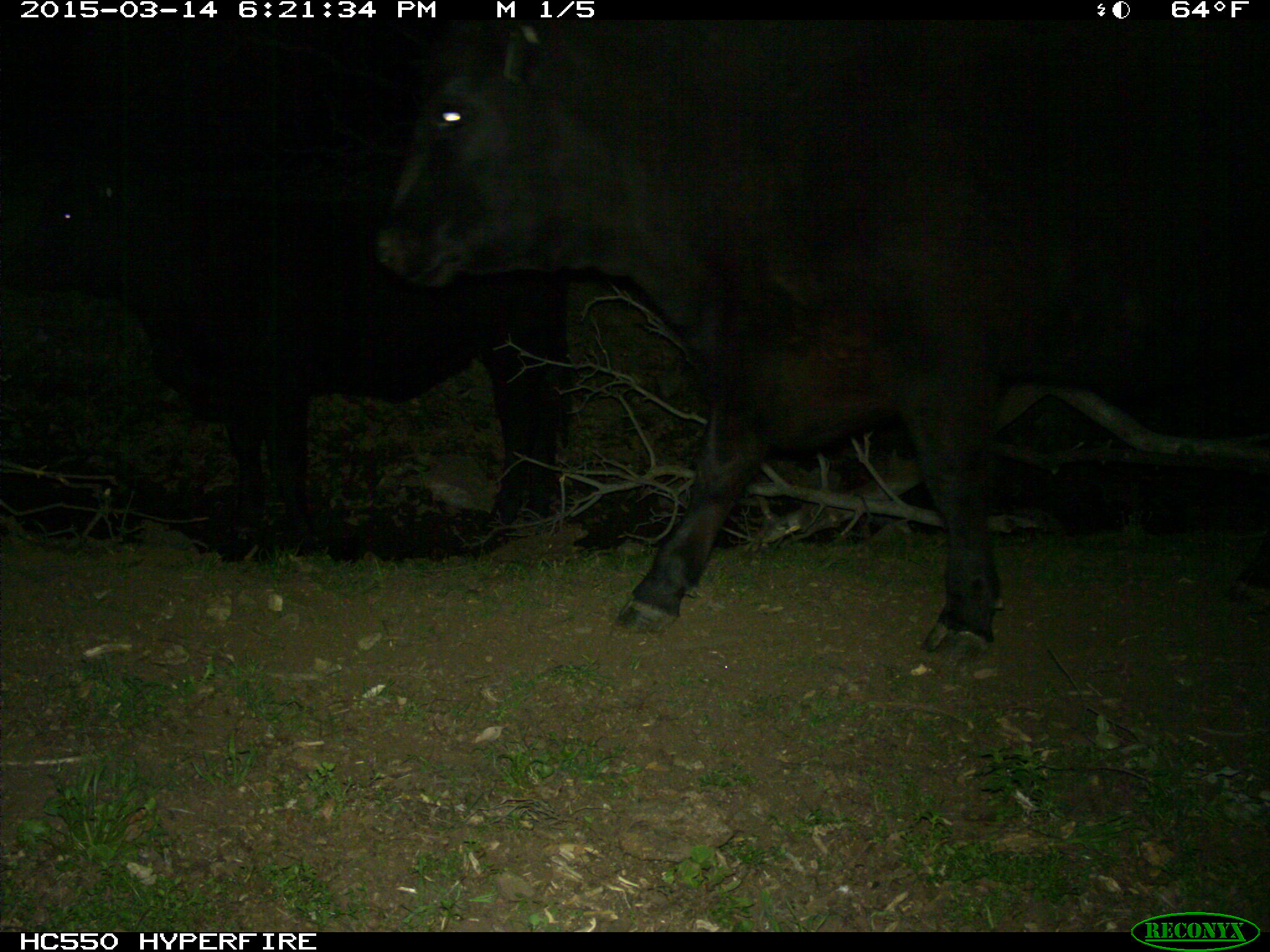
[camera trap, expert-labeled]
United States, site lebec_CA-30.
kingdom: Animalia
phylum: Chordata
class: Mammalia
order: Artiodactyla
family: Bovidae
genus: Bos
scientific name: Bos taurus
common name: domestic cow